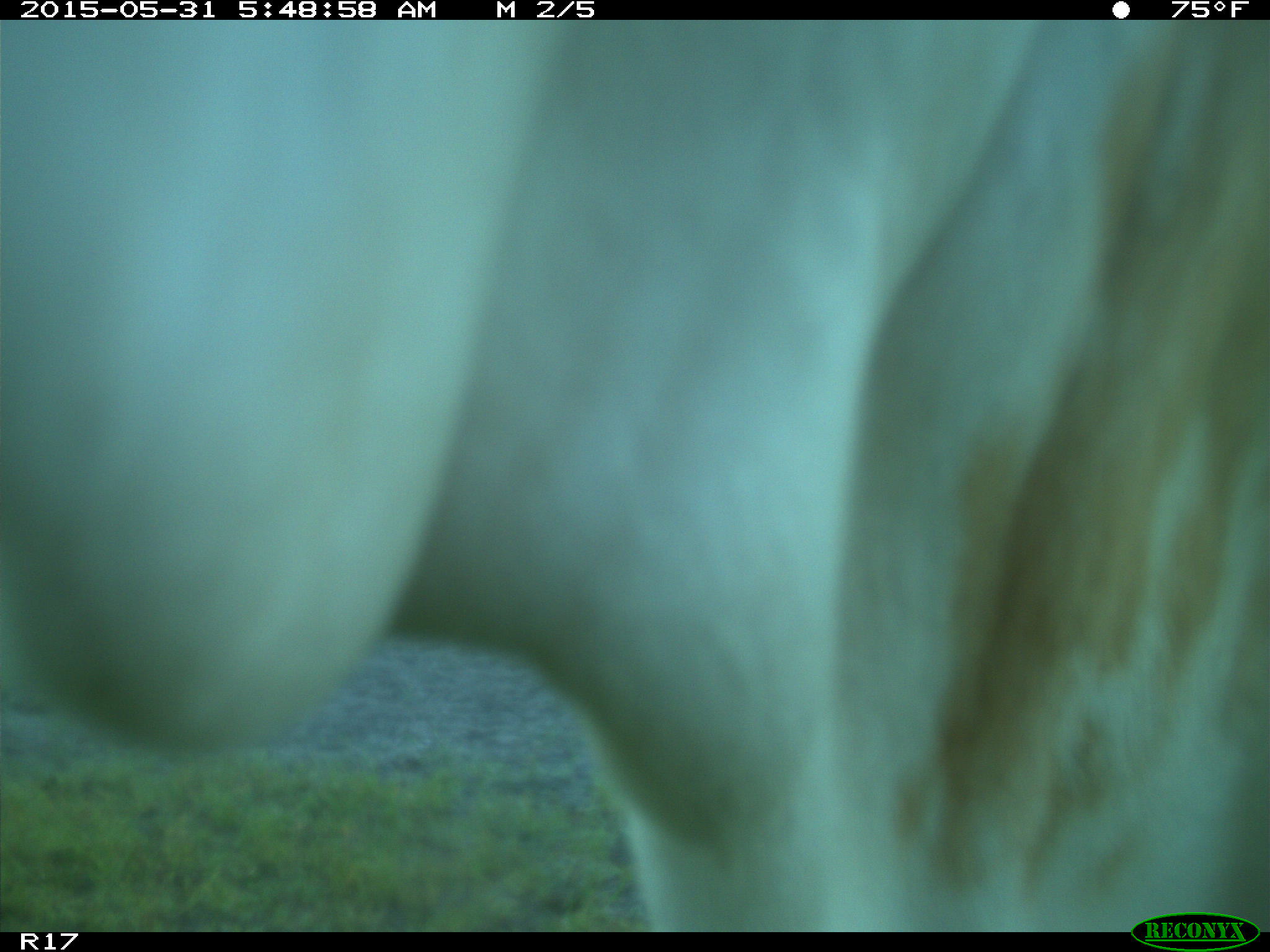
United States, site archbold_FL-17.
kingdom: Animalia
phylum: Chordata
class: Mammalia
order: Artiodactyla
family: Bovidae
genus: Bos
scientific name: Bos taurus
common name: domestic cow